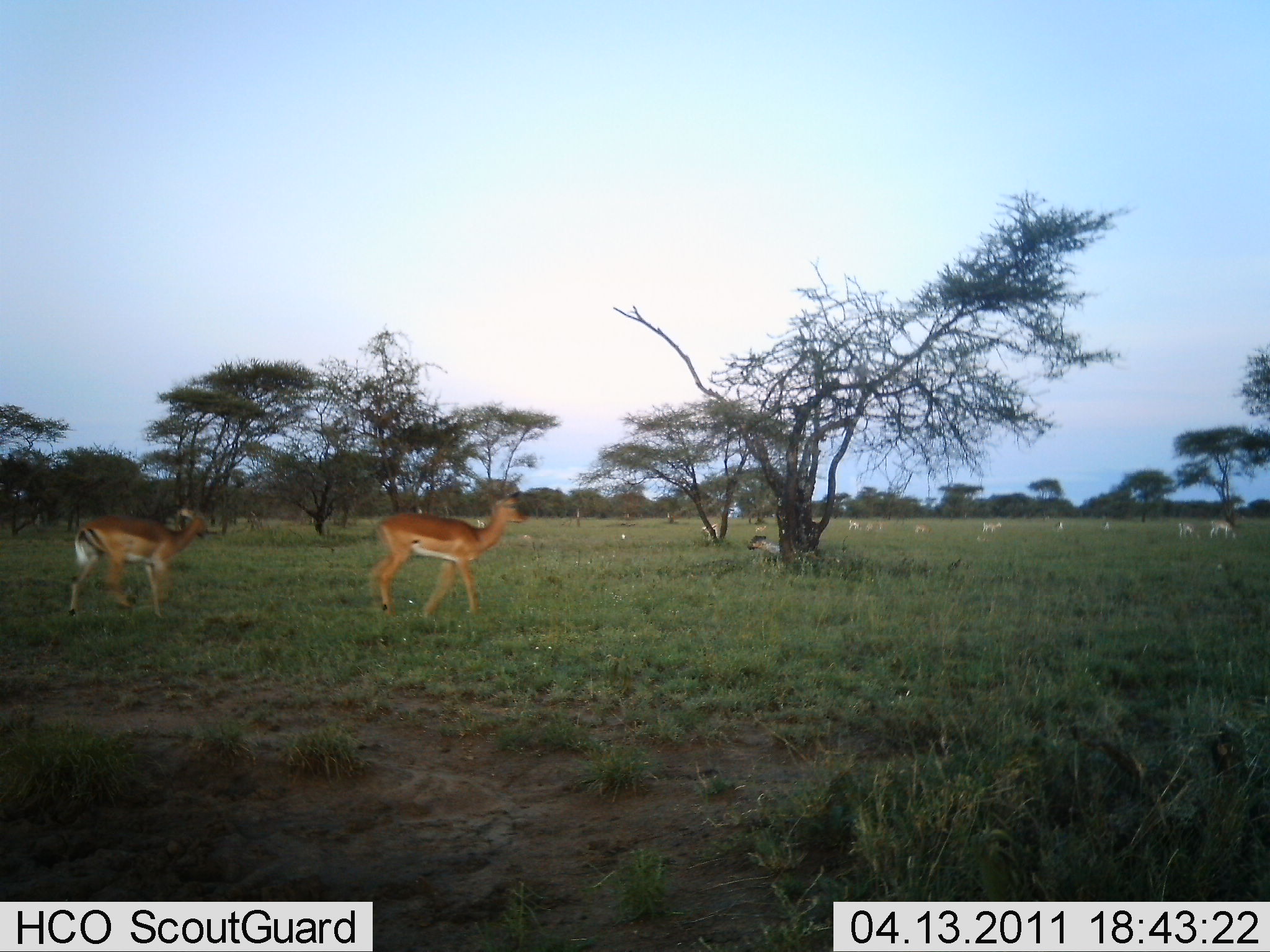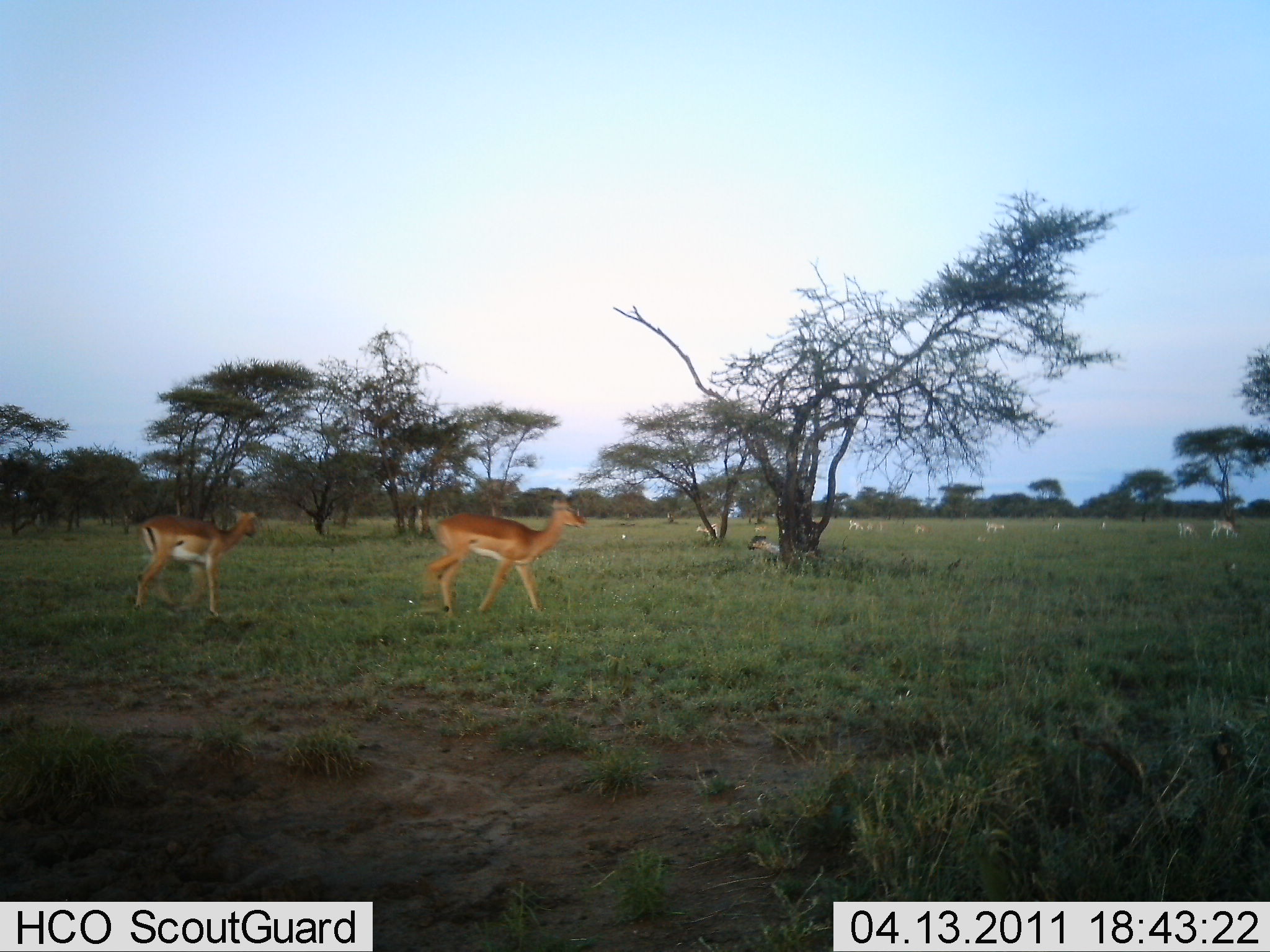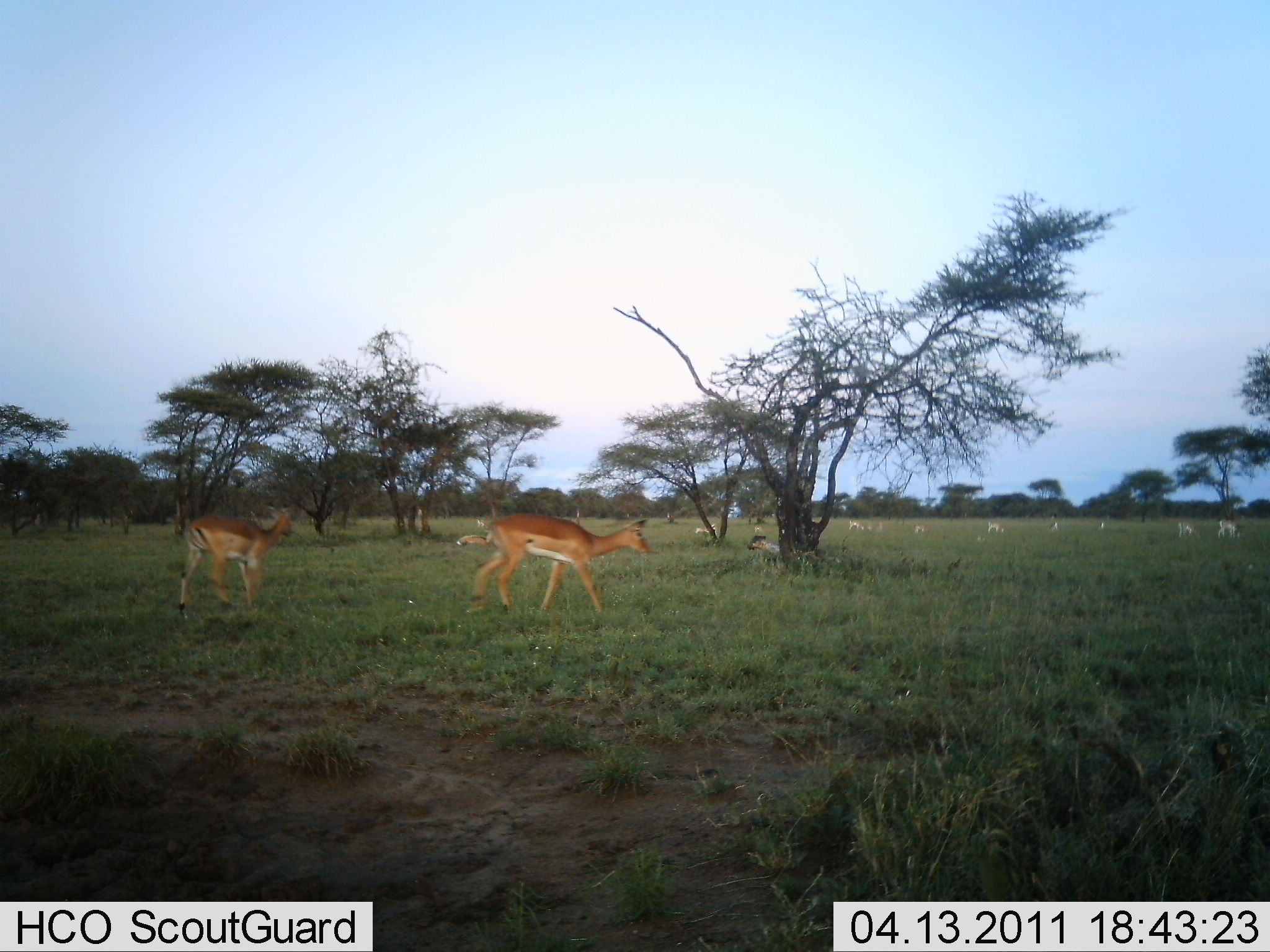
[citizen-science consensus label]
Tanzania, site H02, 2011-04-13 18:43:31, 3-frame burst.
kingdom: Animalia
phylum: Chordata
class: Mammalia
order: Artiodactyla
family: Bovidae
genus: Nanger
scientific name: Nanger granti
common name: grant's gazelle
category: gazellegrants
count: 11-50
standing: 40%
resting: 0%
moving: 80%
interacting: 10%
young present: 0%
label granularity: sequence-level